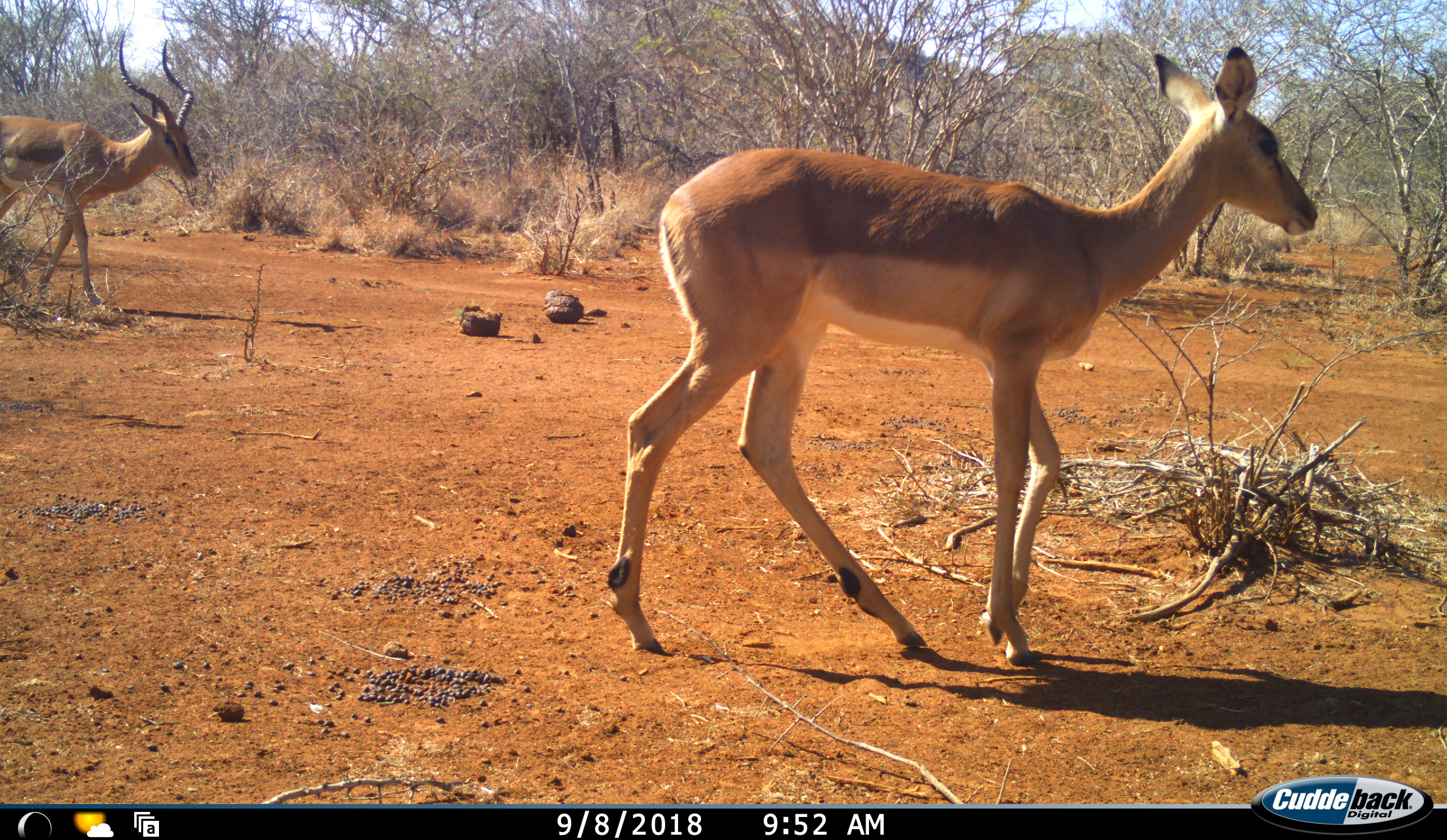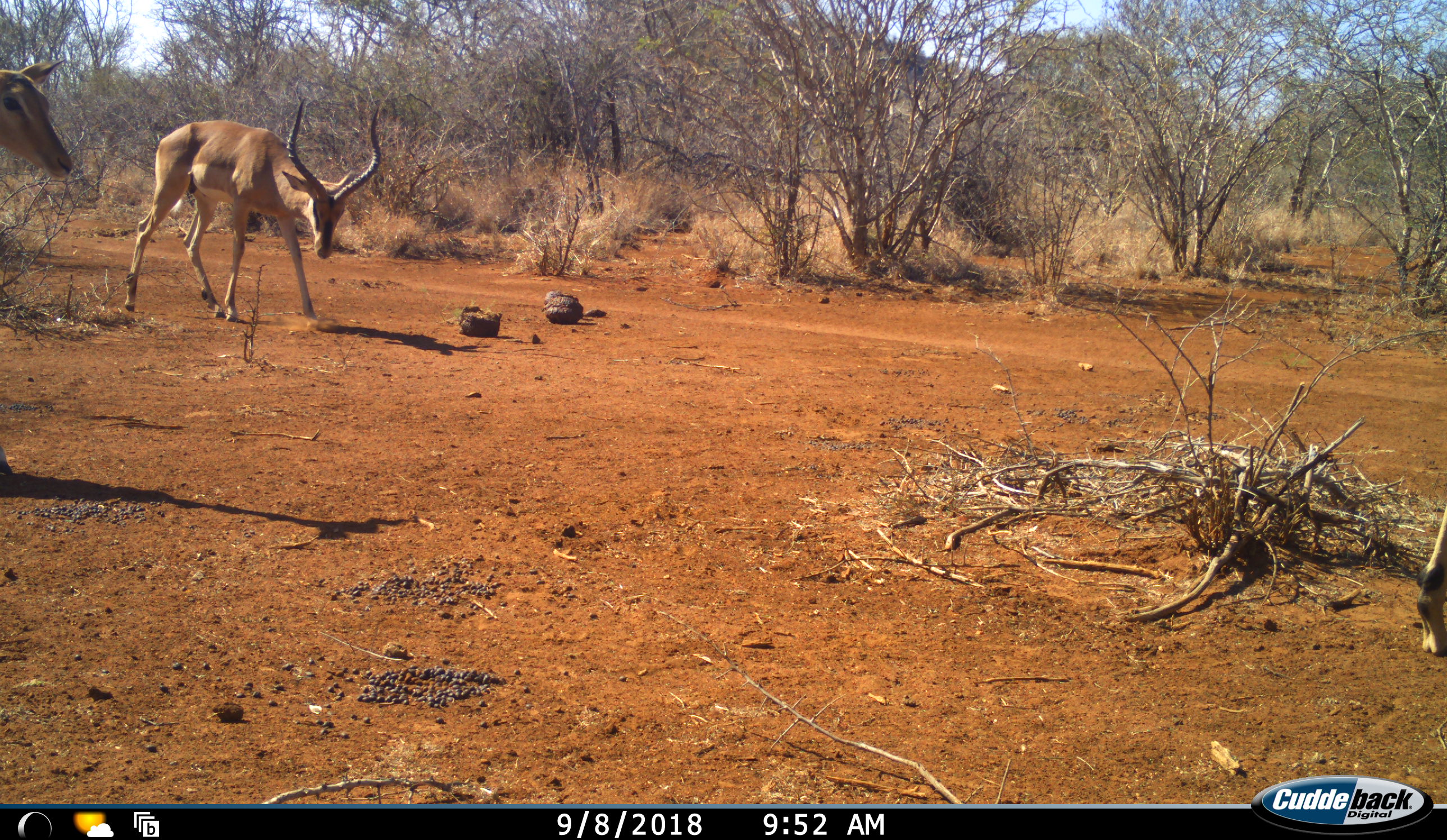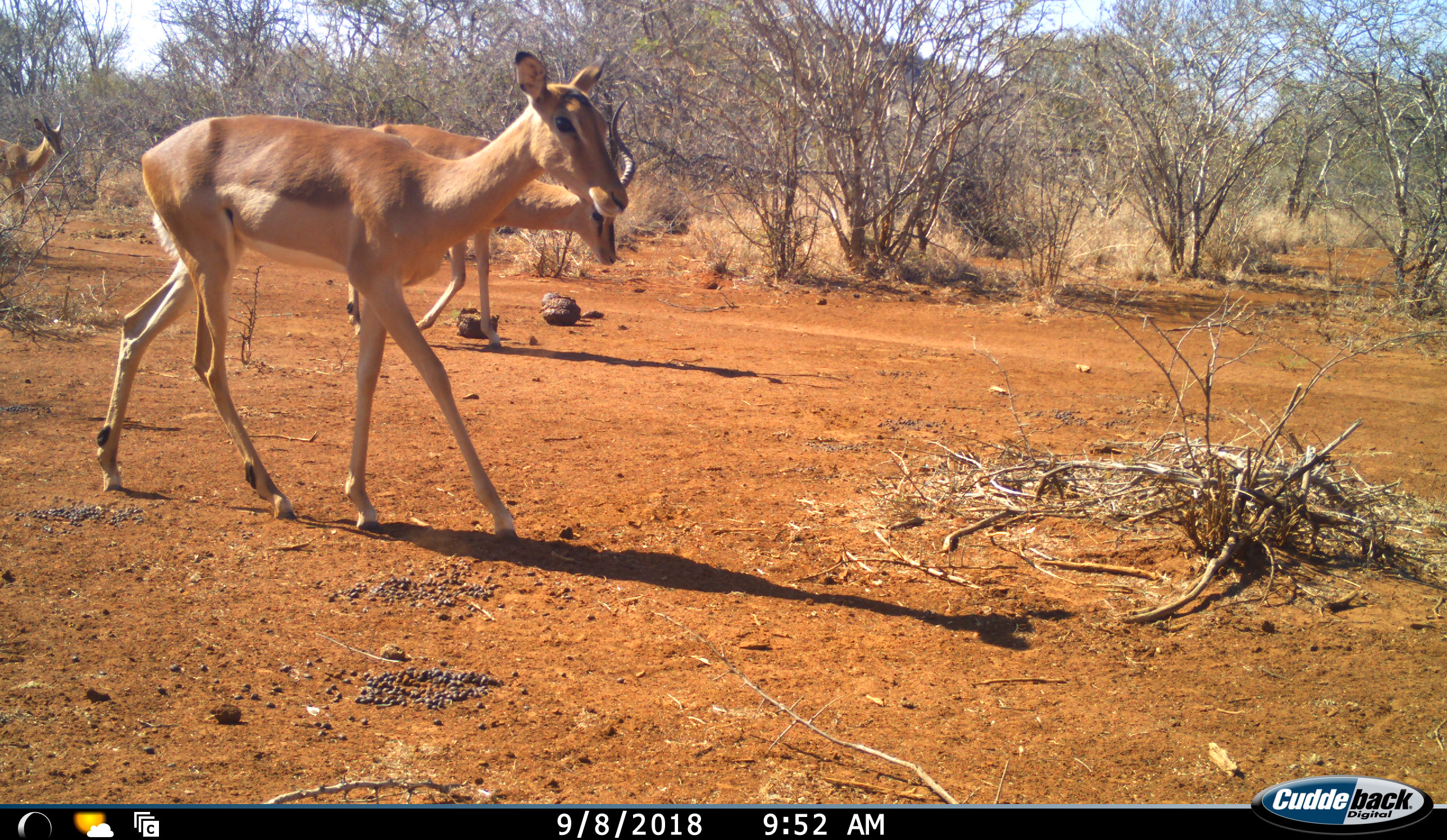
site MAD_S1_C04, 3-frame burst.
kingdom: Animalia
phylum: Chordata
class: Mammalia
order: Artiodactyla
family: Bovidae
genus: Aepyceros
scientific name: Aepyceros melampus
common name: impala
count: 4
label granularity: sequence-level